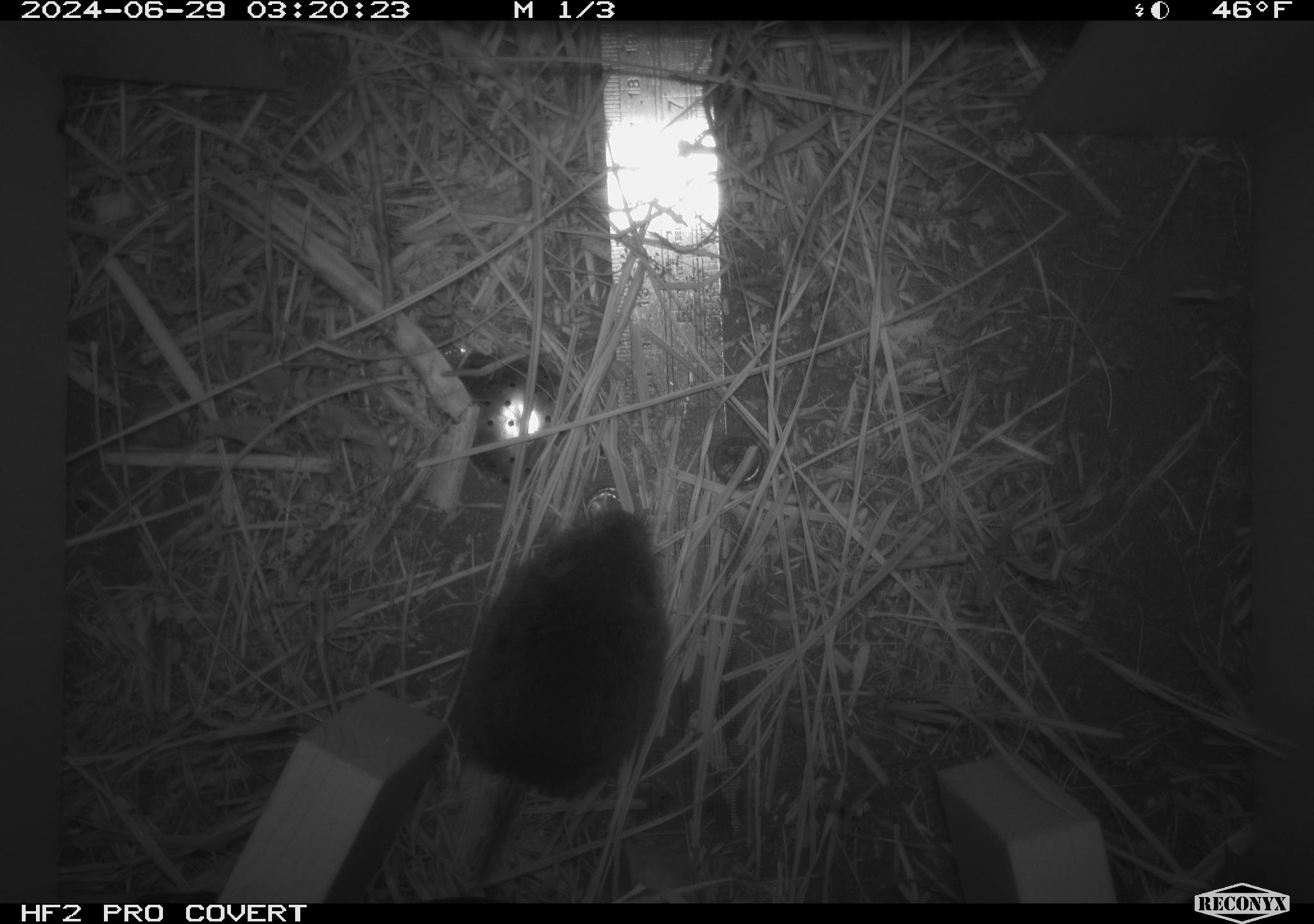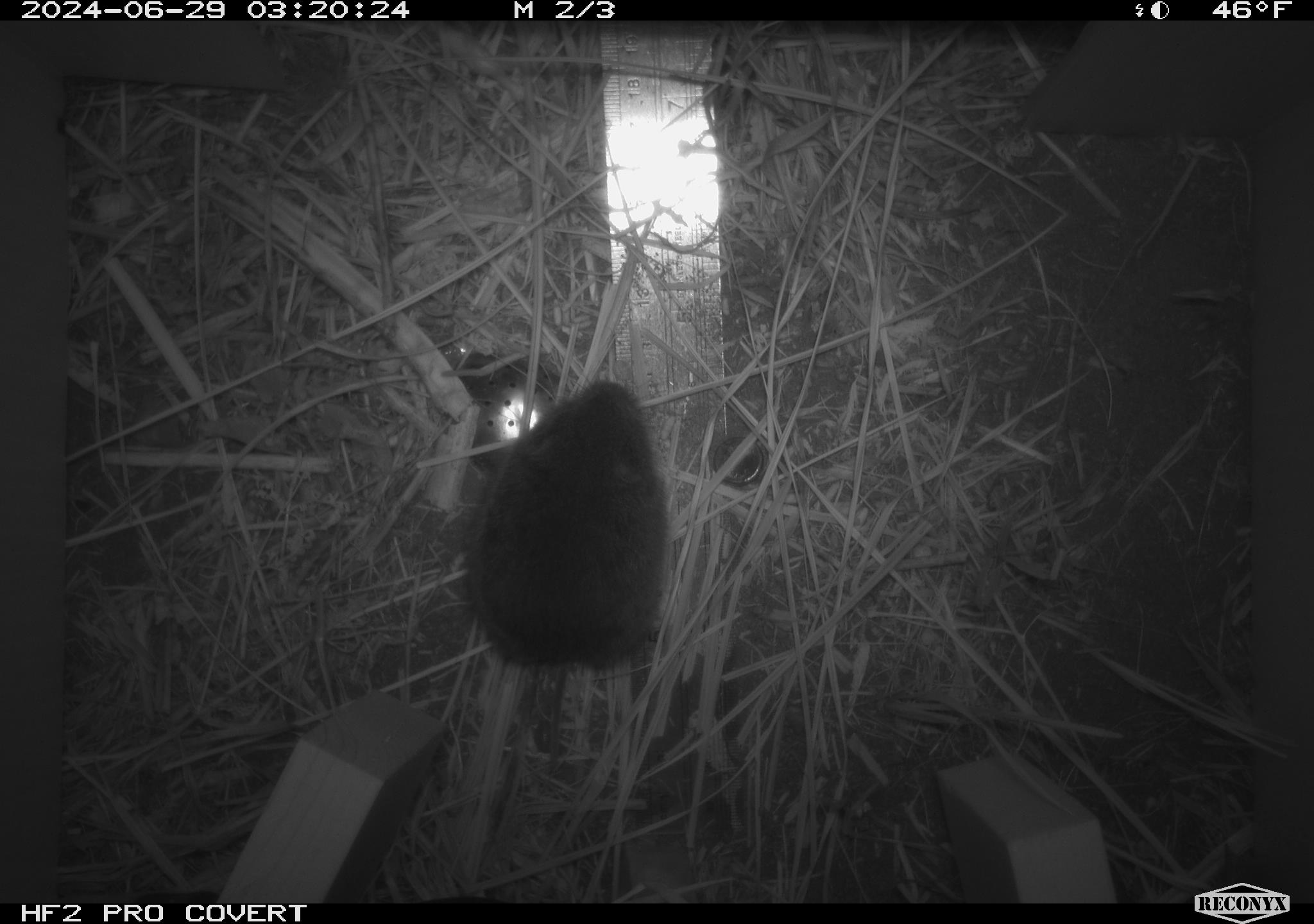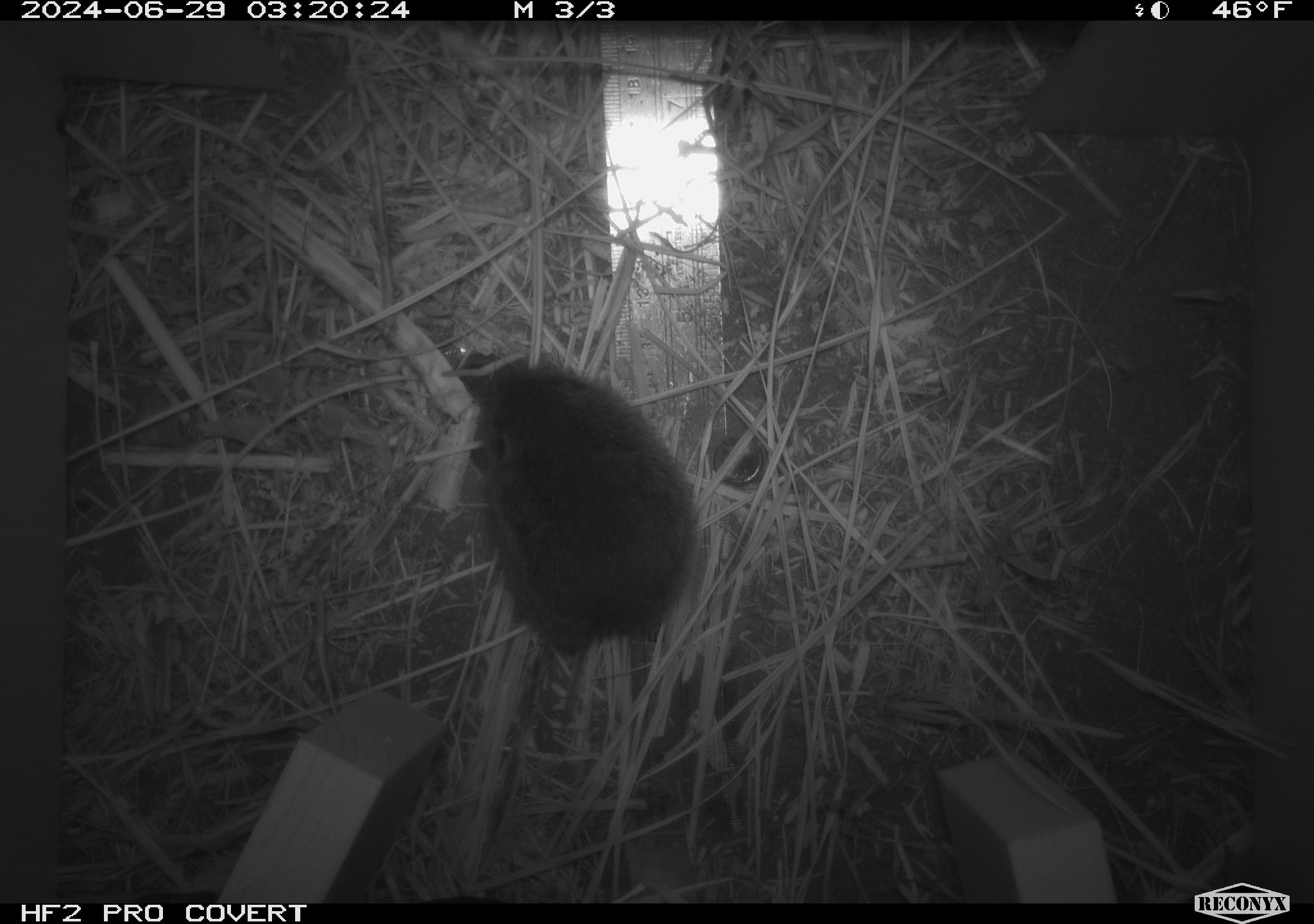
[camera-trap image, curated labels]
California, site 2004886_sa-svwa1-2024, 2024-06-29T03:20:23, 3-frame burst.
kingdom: Animalia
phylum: Chordata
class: Mammalia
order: Rodentia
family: Cricetidae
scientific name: Arvicolinae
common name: voles, lemmings, and muskrats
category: arvicolinae subfamily